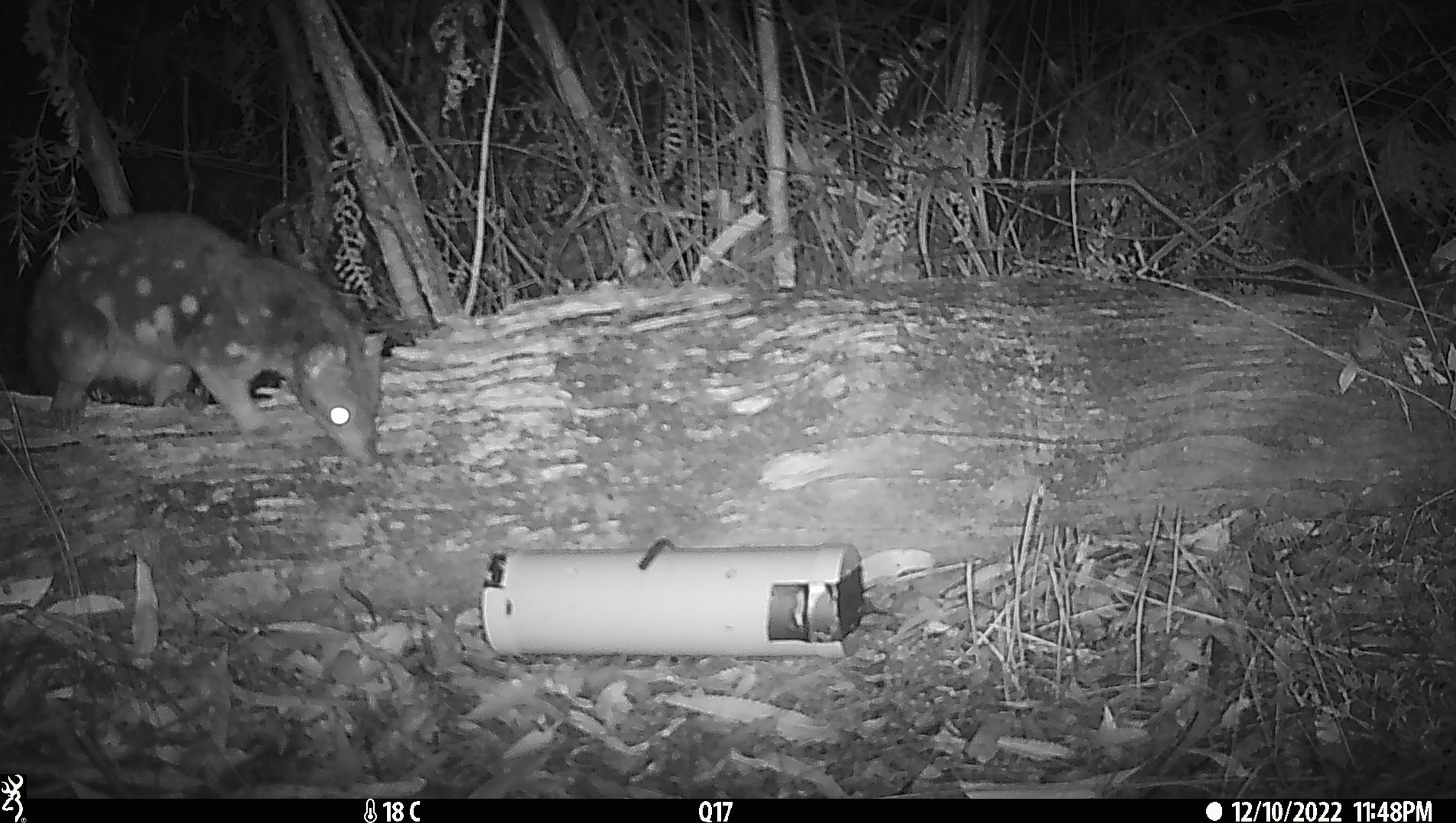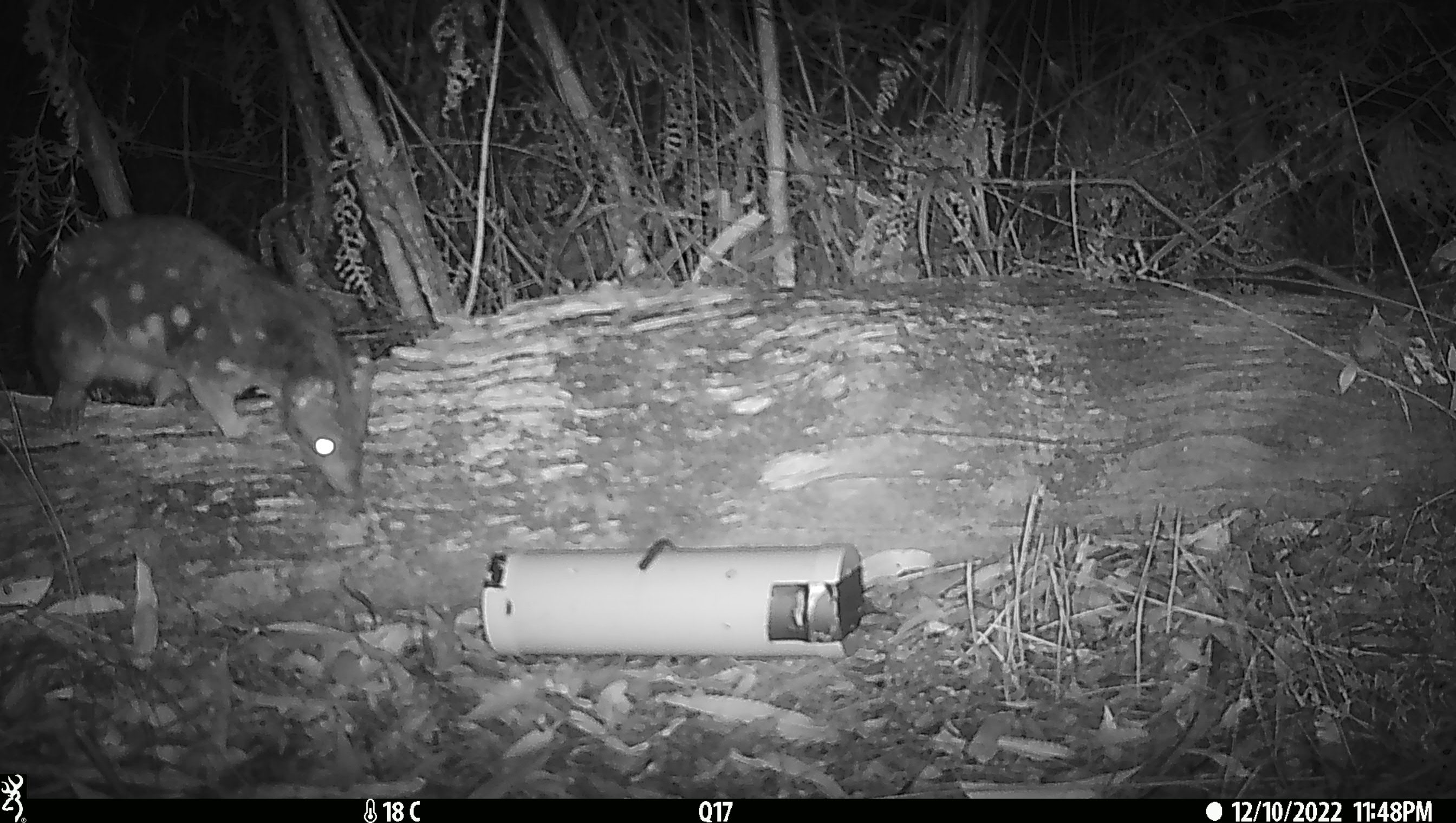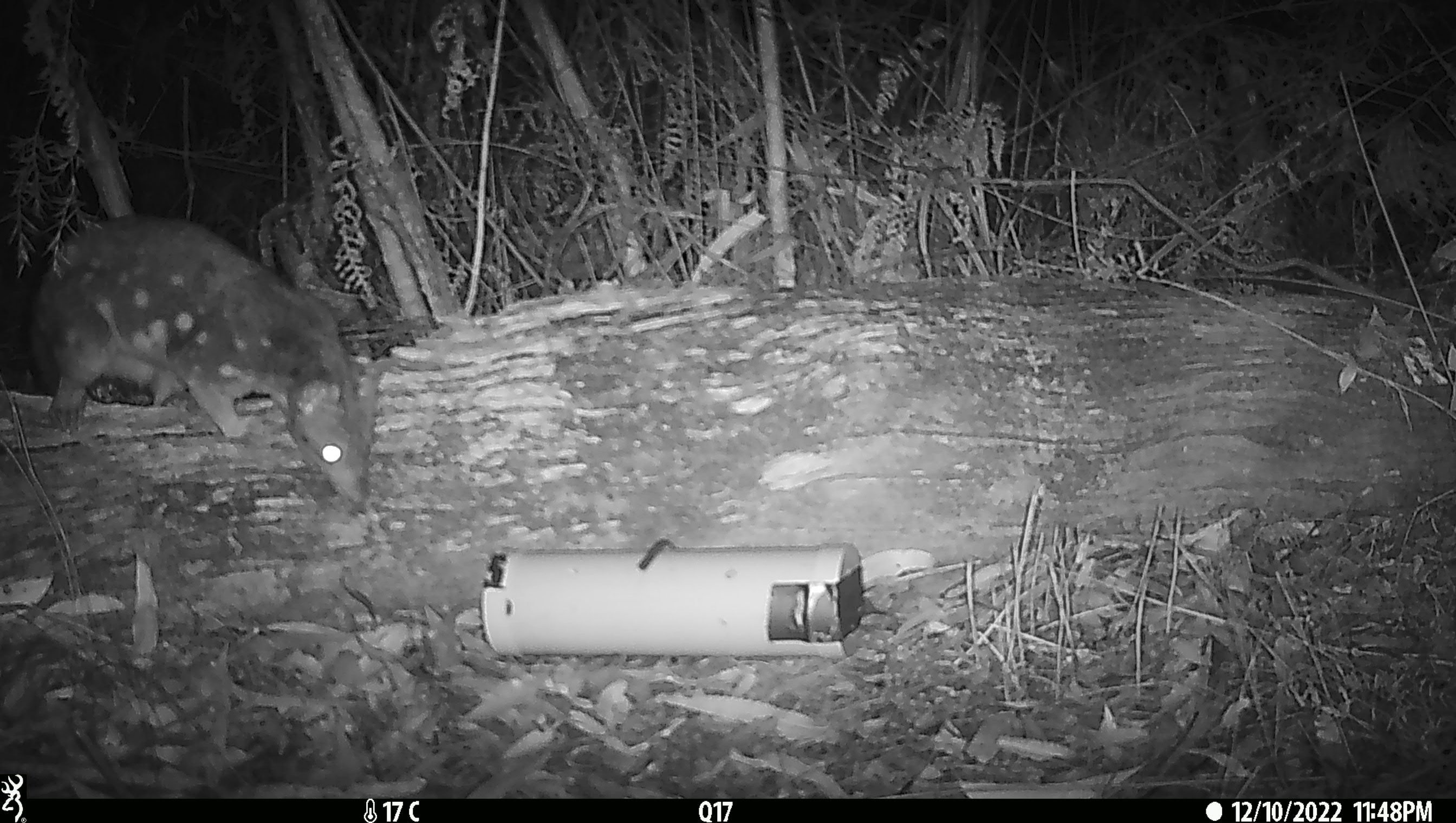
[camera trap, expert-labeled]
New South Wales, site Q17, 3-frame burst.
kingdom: Animalia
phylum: Chordata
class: Mammalia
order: Dasyuromorphia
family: Dasyuridae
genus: Dasyurus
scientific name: Dasyurus maculatus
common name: spotted-tailed quoll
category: quoll